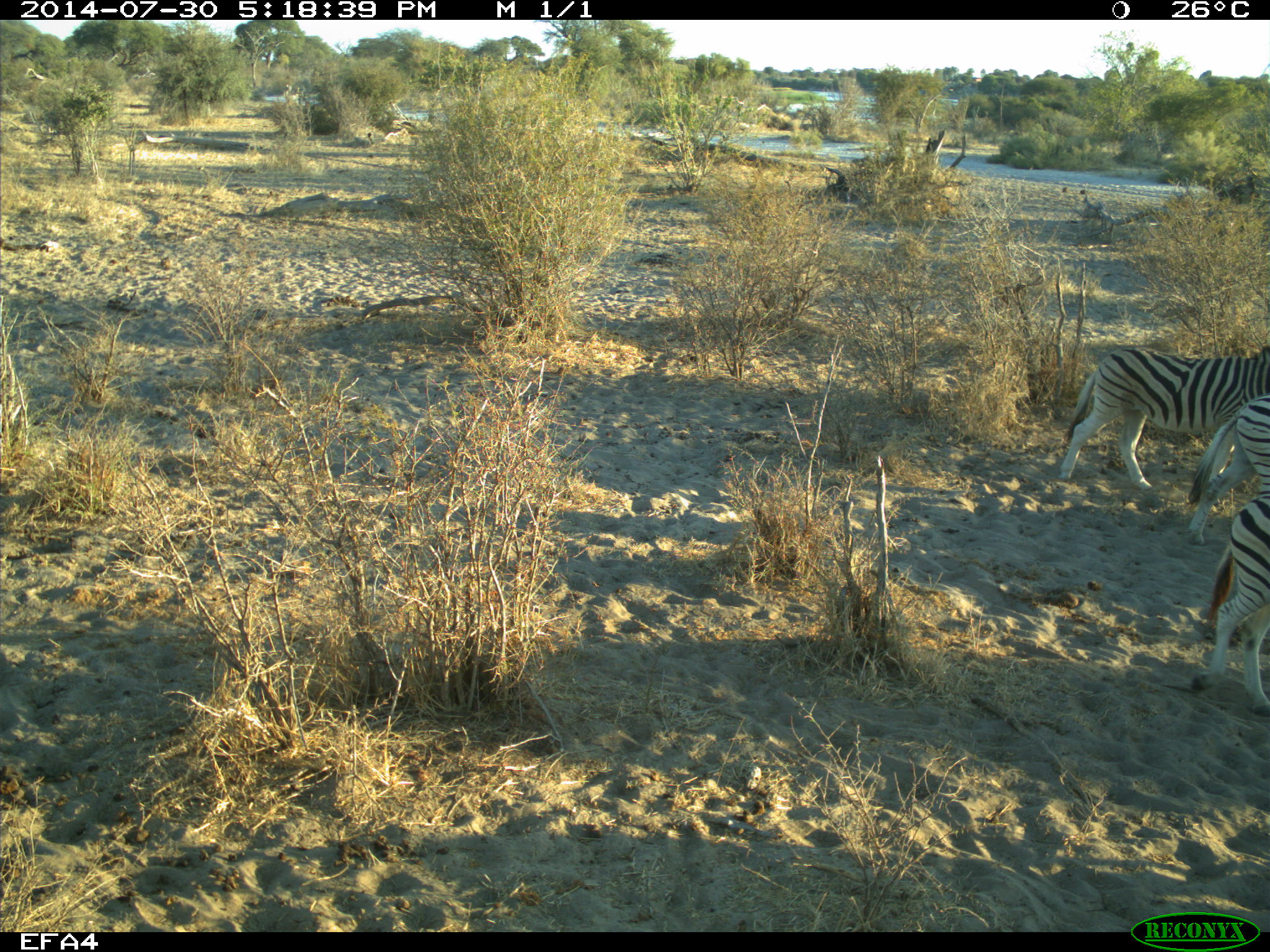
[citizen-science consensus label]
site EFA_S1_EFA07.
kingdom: Animalia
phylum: Chordata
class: Mammalia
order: Perissodactyla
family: Equidae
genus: Equus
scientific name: Equus quagga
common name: plains zebra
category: zebraplains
Zebraplains (plains zebra) (Equus quagga), count 3. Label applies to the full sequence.